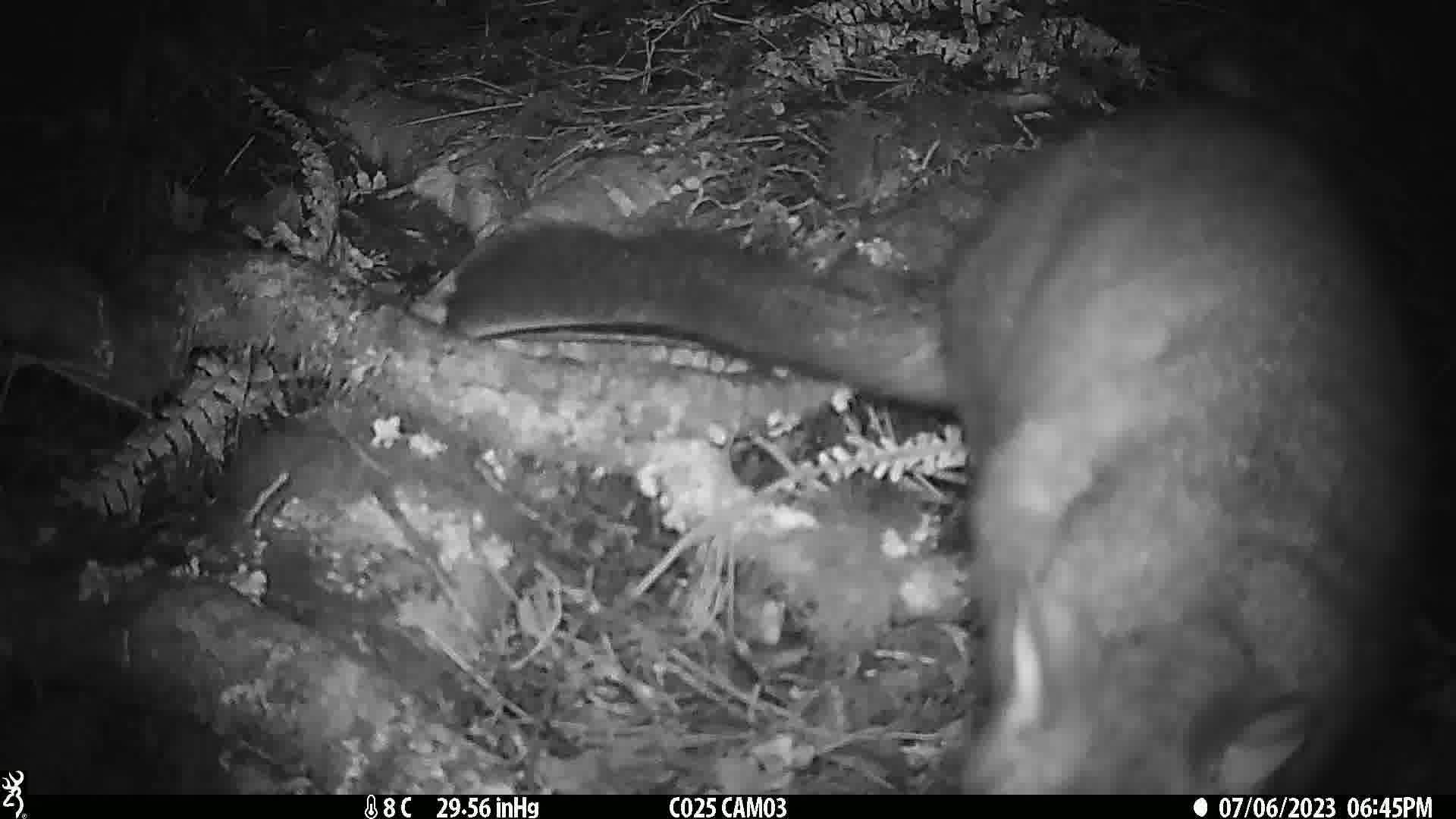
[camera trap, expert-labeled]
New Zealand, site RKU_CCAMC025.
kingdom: Animalia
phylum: Chordata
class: Mammalia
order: Diprotodontia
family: Phalangeridae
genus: Trichosurus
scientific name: Trichosurus vulpecula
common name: common brushtail possum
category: possum